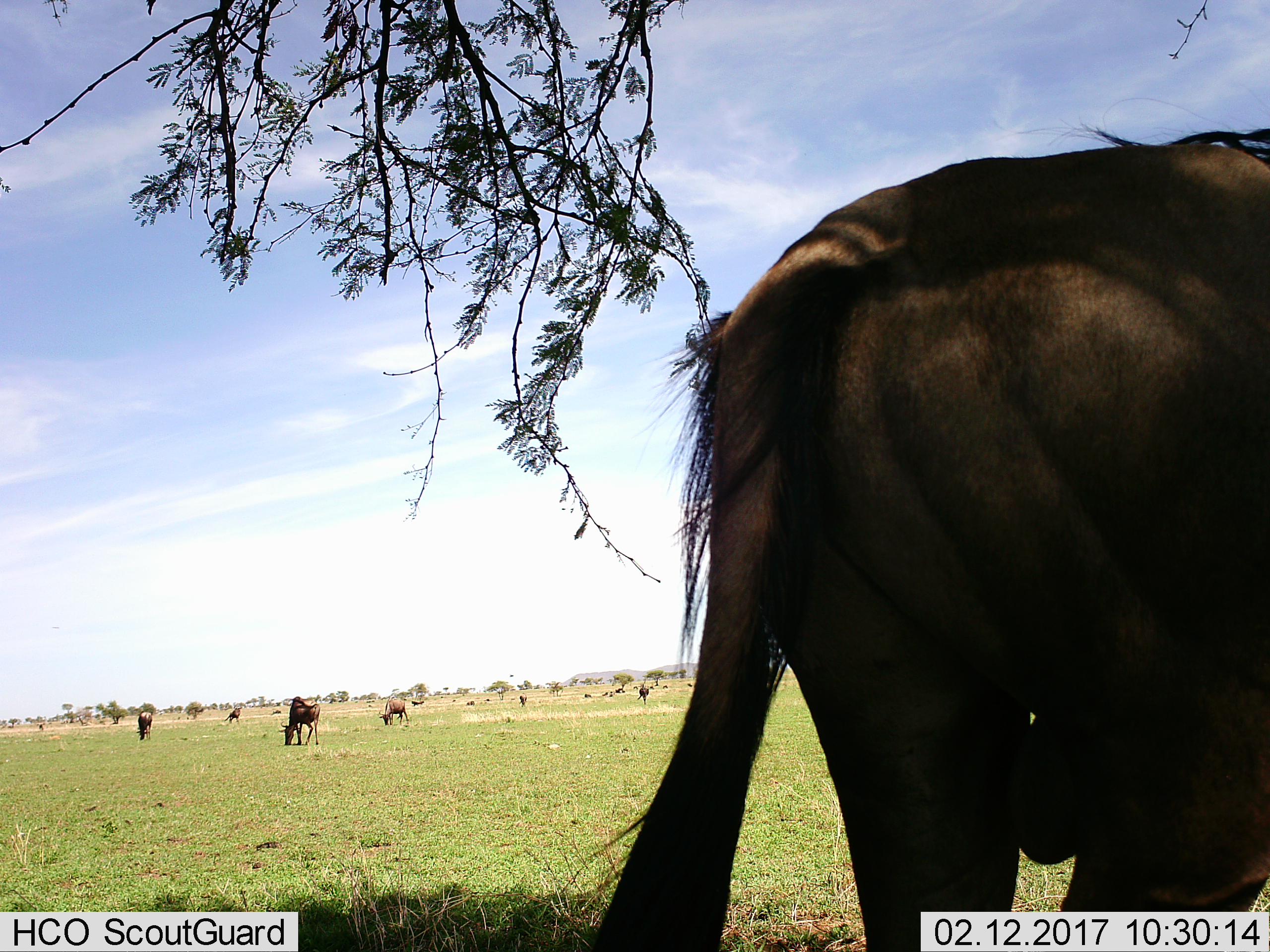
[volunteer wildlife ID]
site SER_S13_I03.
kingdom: Animalia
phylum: Chordata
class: Mammalia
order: Artiodactyla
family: Bovidae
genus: Connochaetes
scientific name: Connochaetes taurinus taurinus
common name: blue wildebeest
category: wildebeestblue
Wildebeestblue (blue wildebeest) (Connochaetes taurinus taurinus), count 8. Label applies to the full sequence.